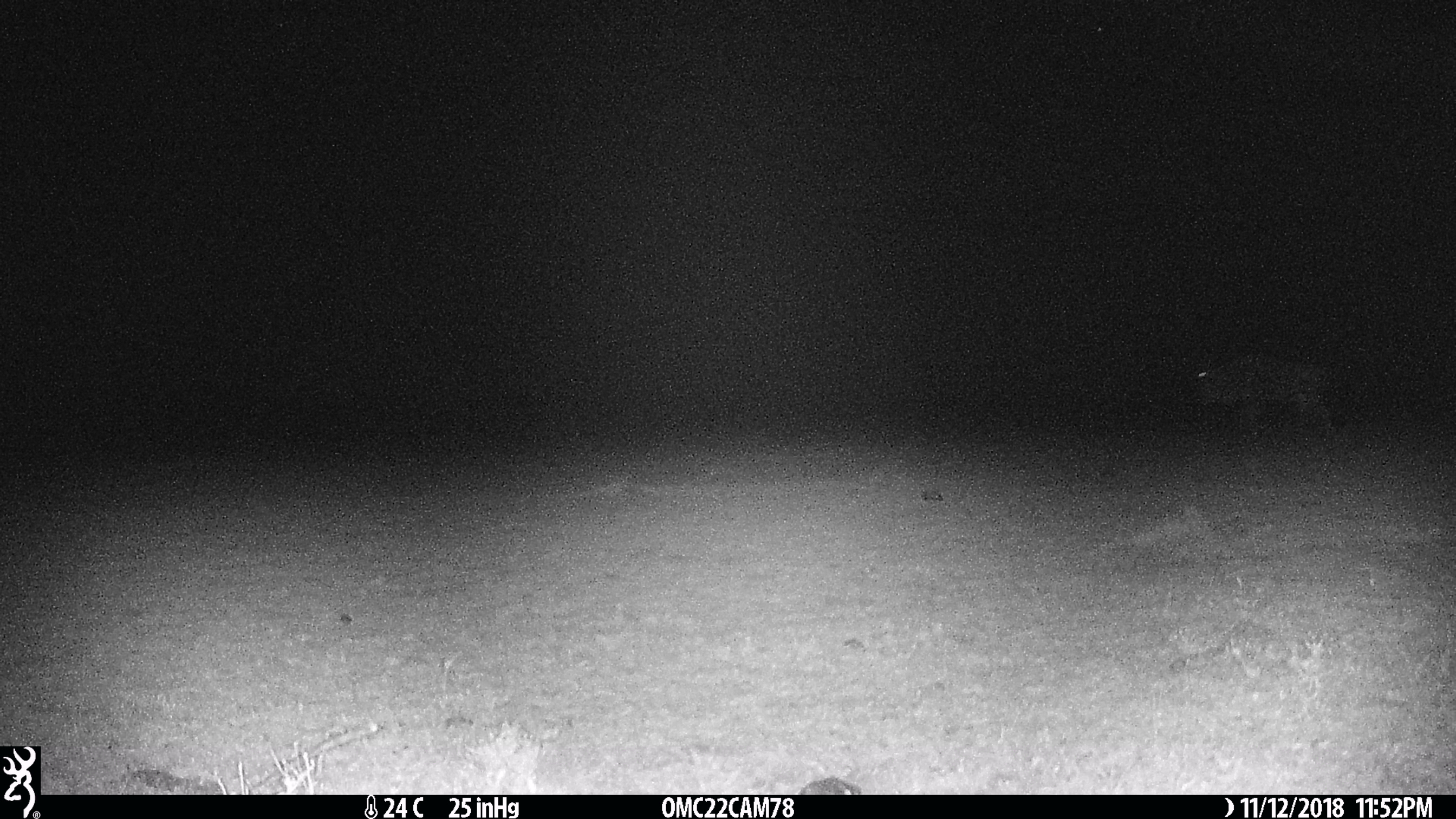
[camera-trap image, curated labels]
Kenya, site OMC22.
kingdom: Animalia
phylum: Chordata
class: Mammalia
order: Artiodactyla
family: Bovidae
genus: Connochaetes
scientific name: Connochaetes taurinus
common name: blue wildebeest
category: wildebeest